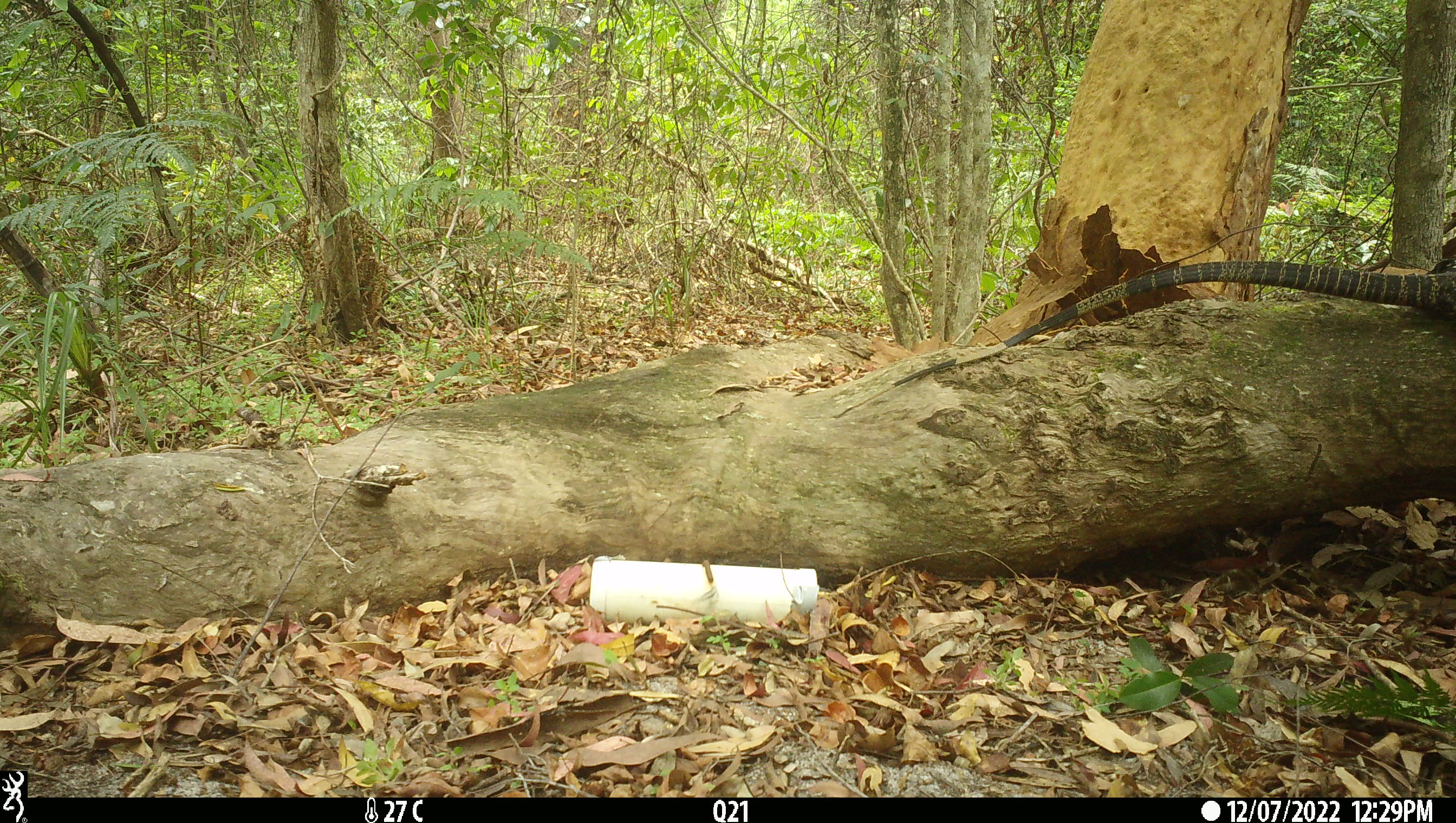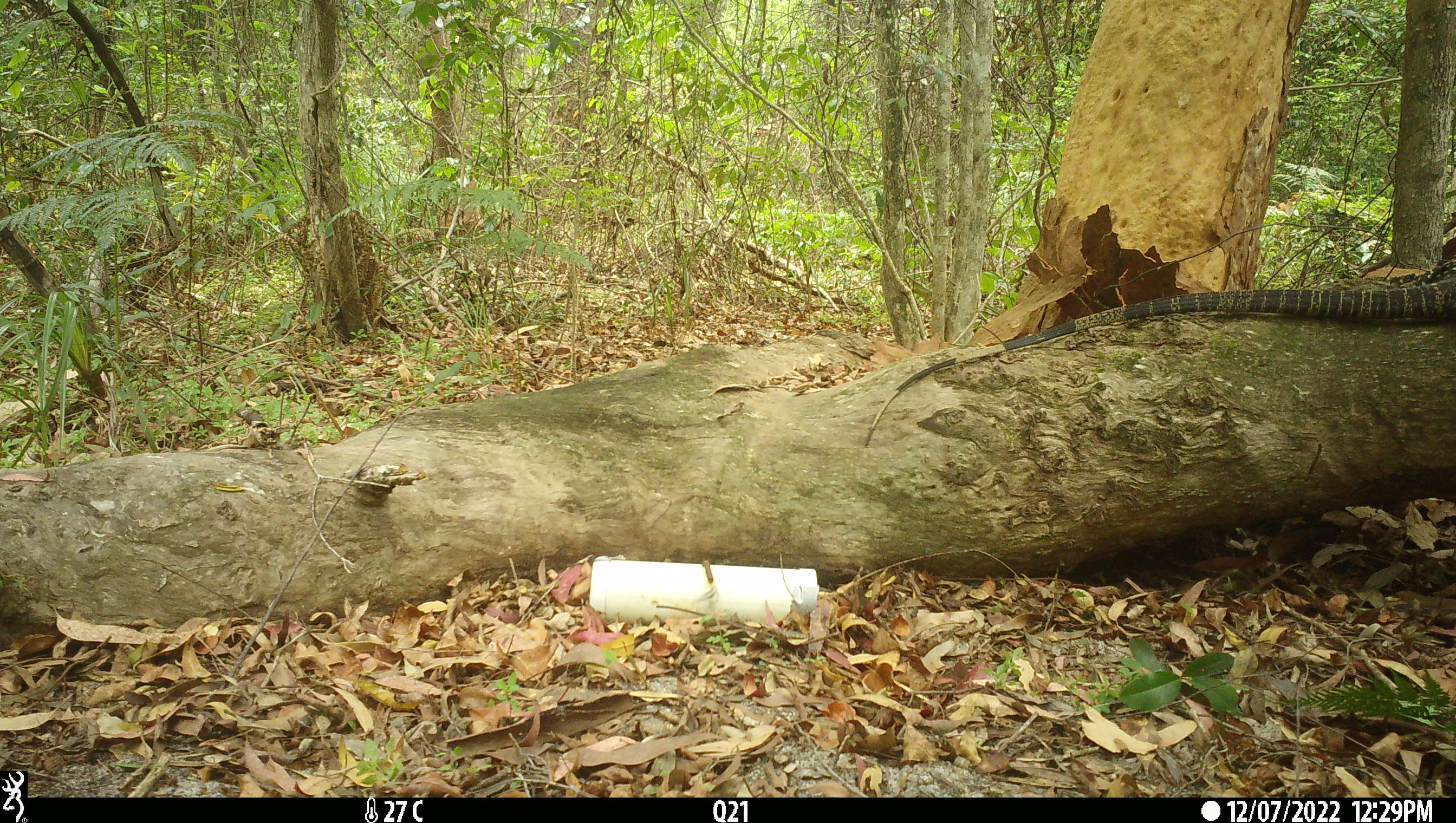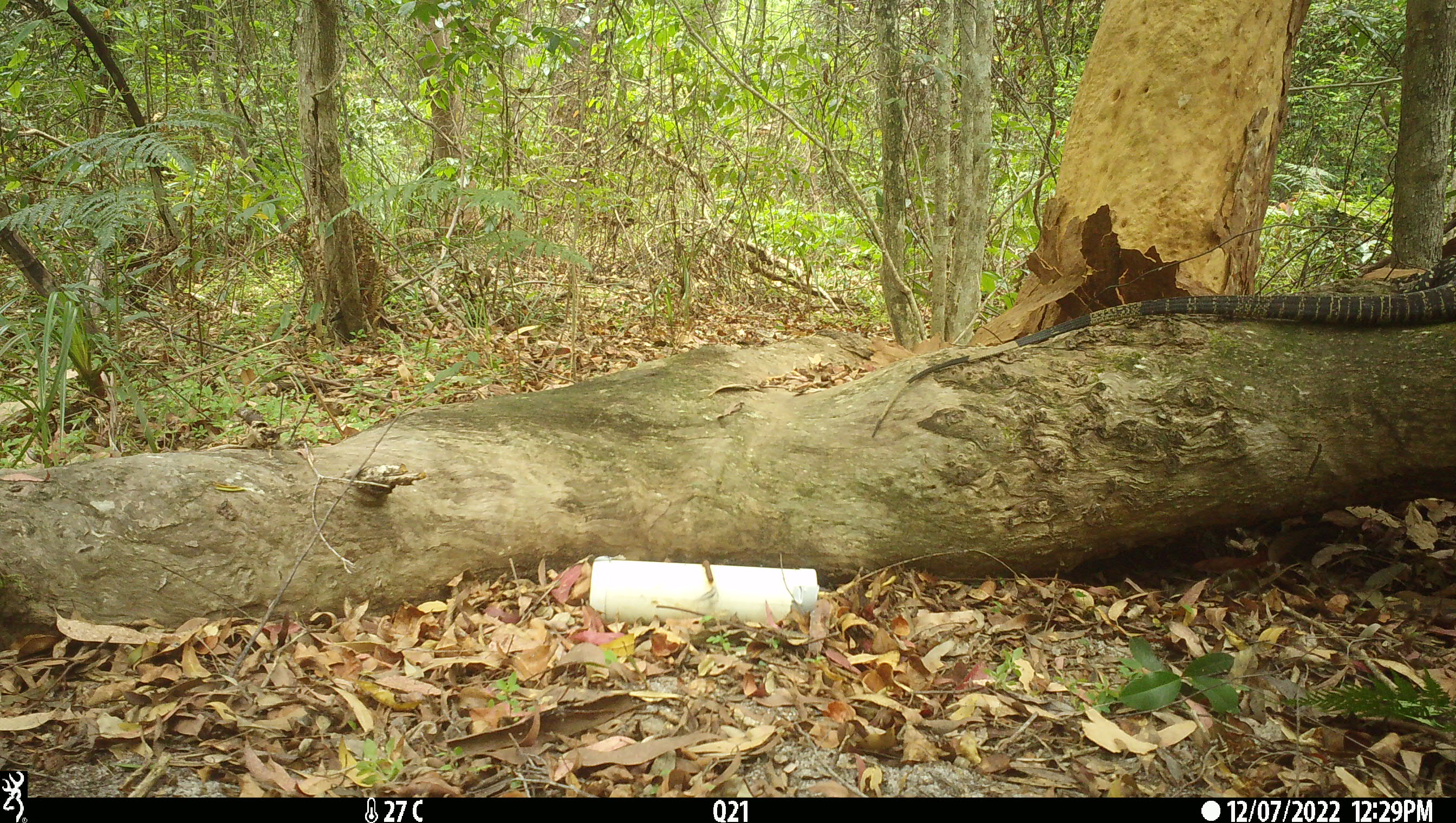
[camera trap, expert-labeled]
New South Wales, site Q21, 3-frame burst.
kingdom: Animalia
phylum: Chordata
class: Reptilia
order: Squamata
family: Varanidae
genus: Varanus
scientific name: Varanus varius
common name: lace monitor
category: goanna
Goanna (lace monitor) (Varanus varius).